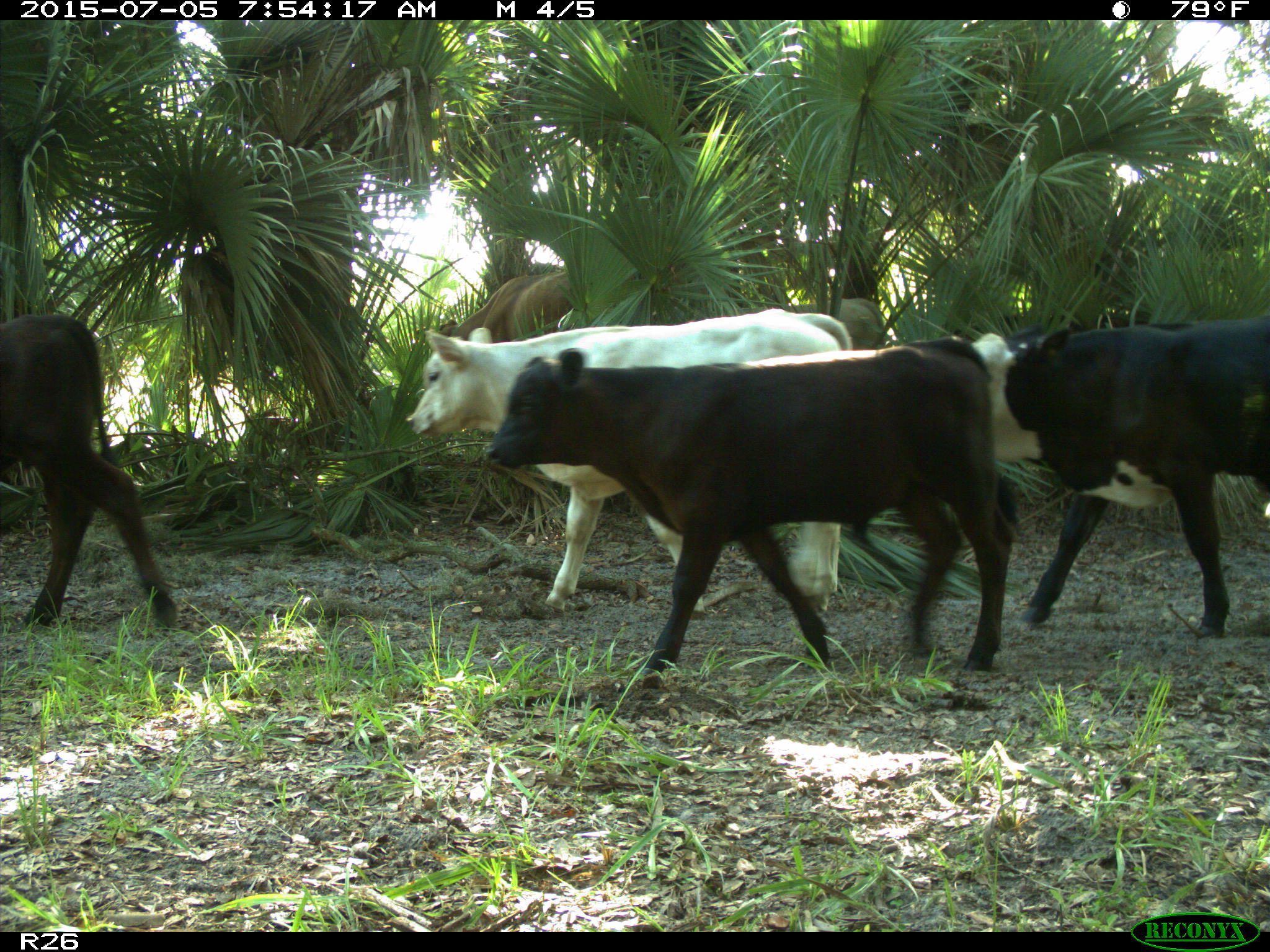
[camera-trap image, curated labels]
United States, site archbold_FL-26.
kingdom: Animalia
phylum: Chordata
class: Mammalia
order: Artiodactyla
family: Bovidae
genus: Bos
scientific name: Bos taurus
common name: domestic cow